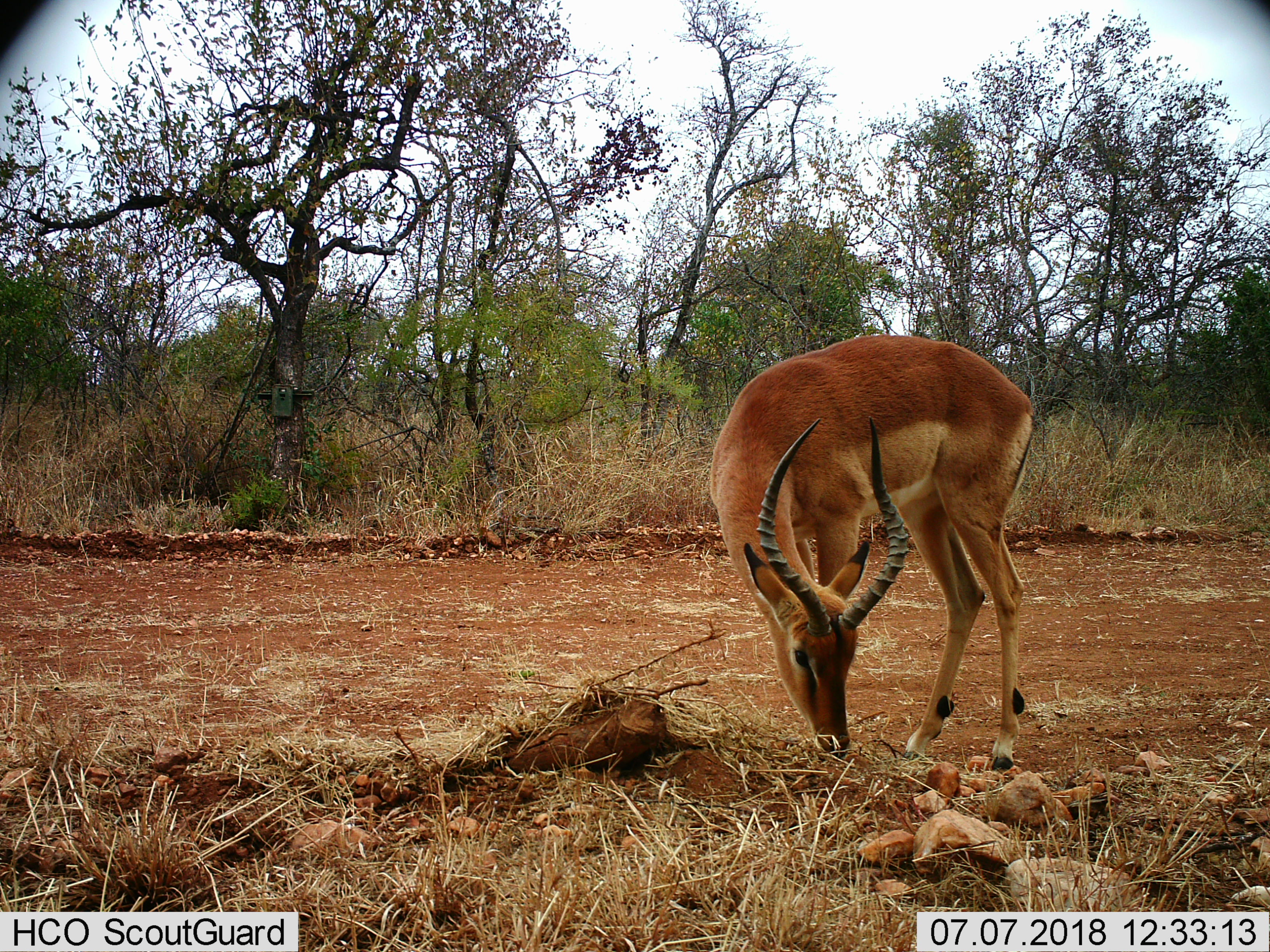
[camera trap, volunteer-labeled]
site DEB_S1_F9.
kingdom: Animalia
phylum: Chordata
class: Mammalia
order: Artiodactyla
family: Bovidae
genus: Aepyceros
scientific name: Aepyceros melampus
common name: impala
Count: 1.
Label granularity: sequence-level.